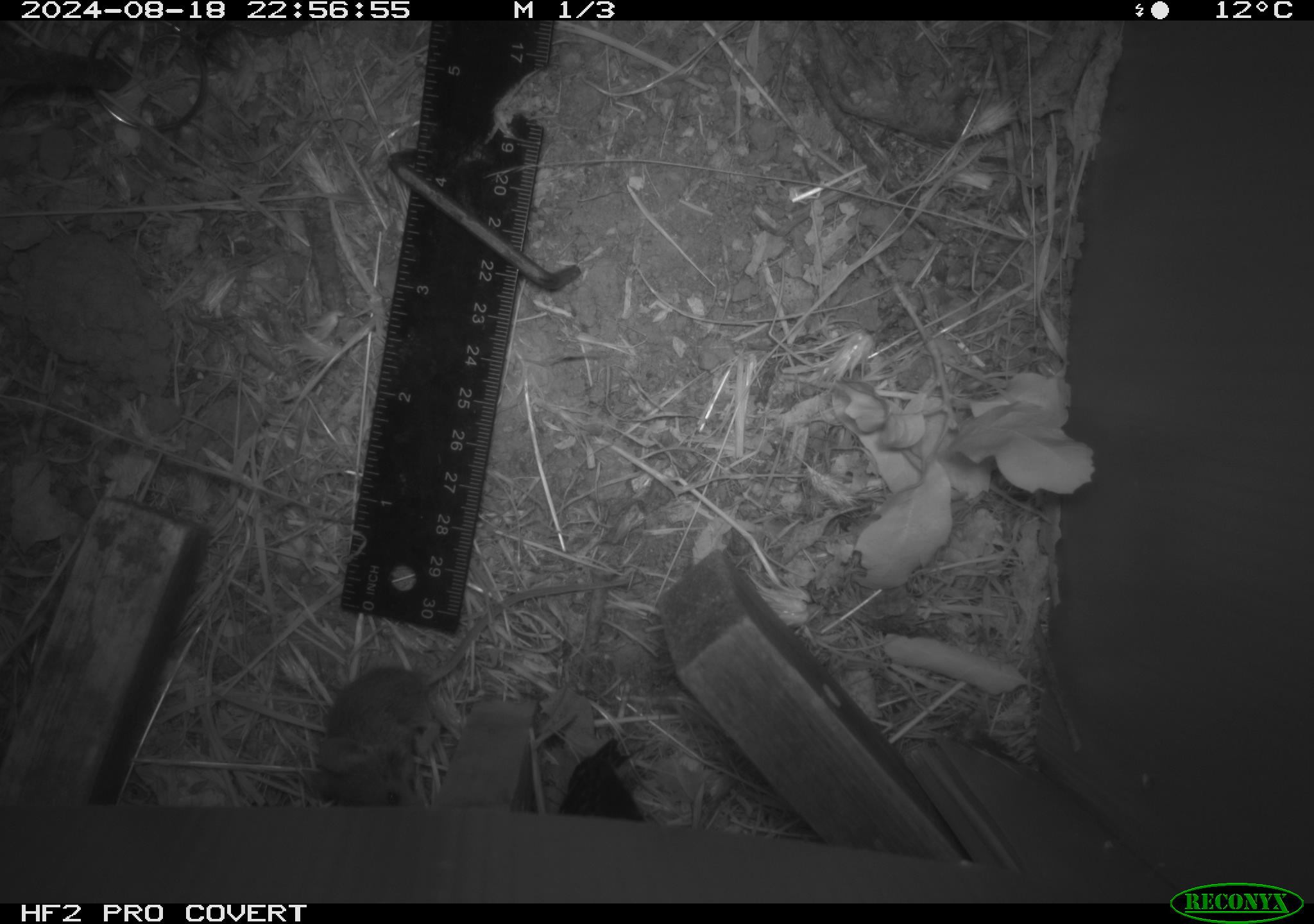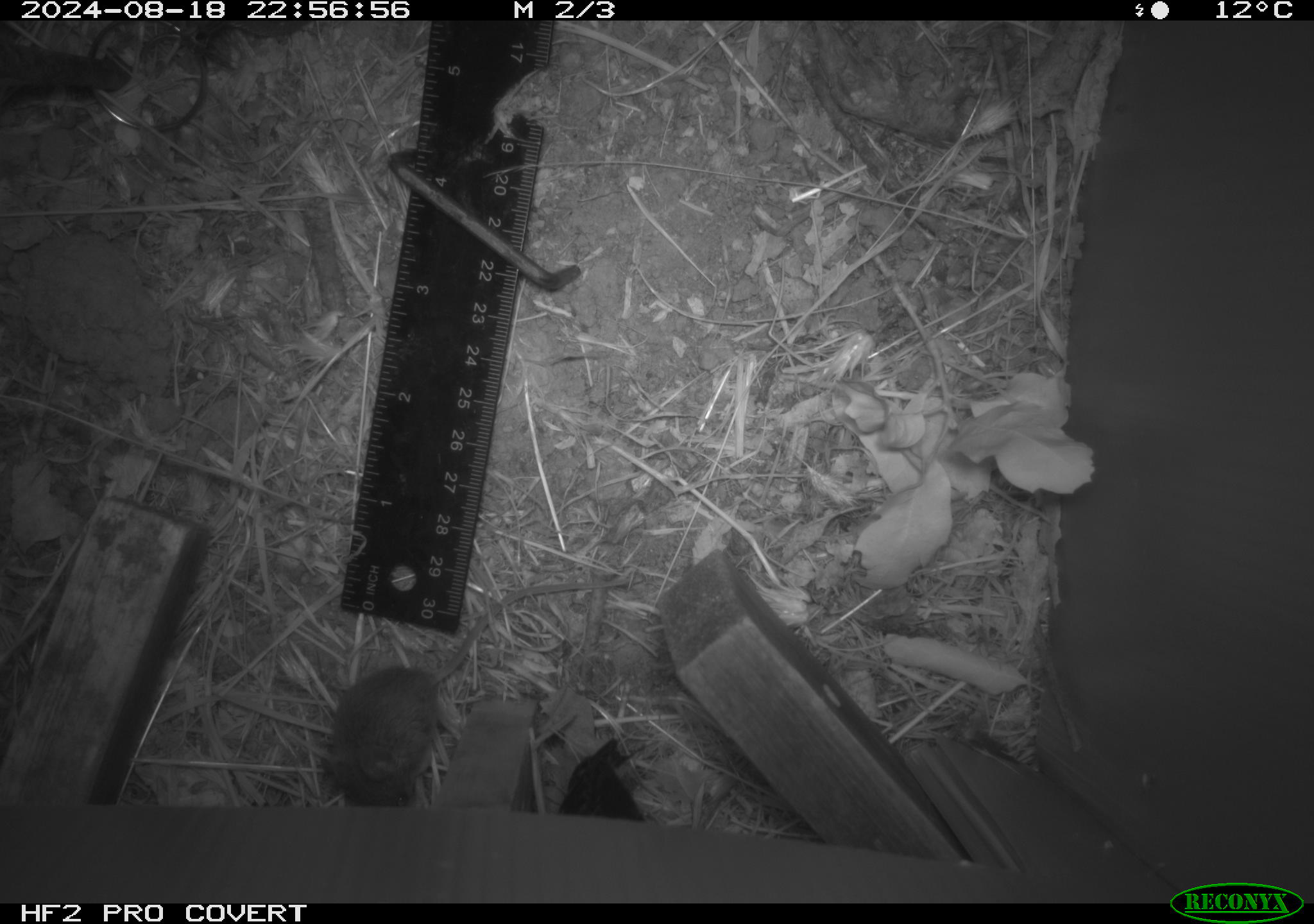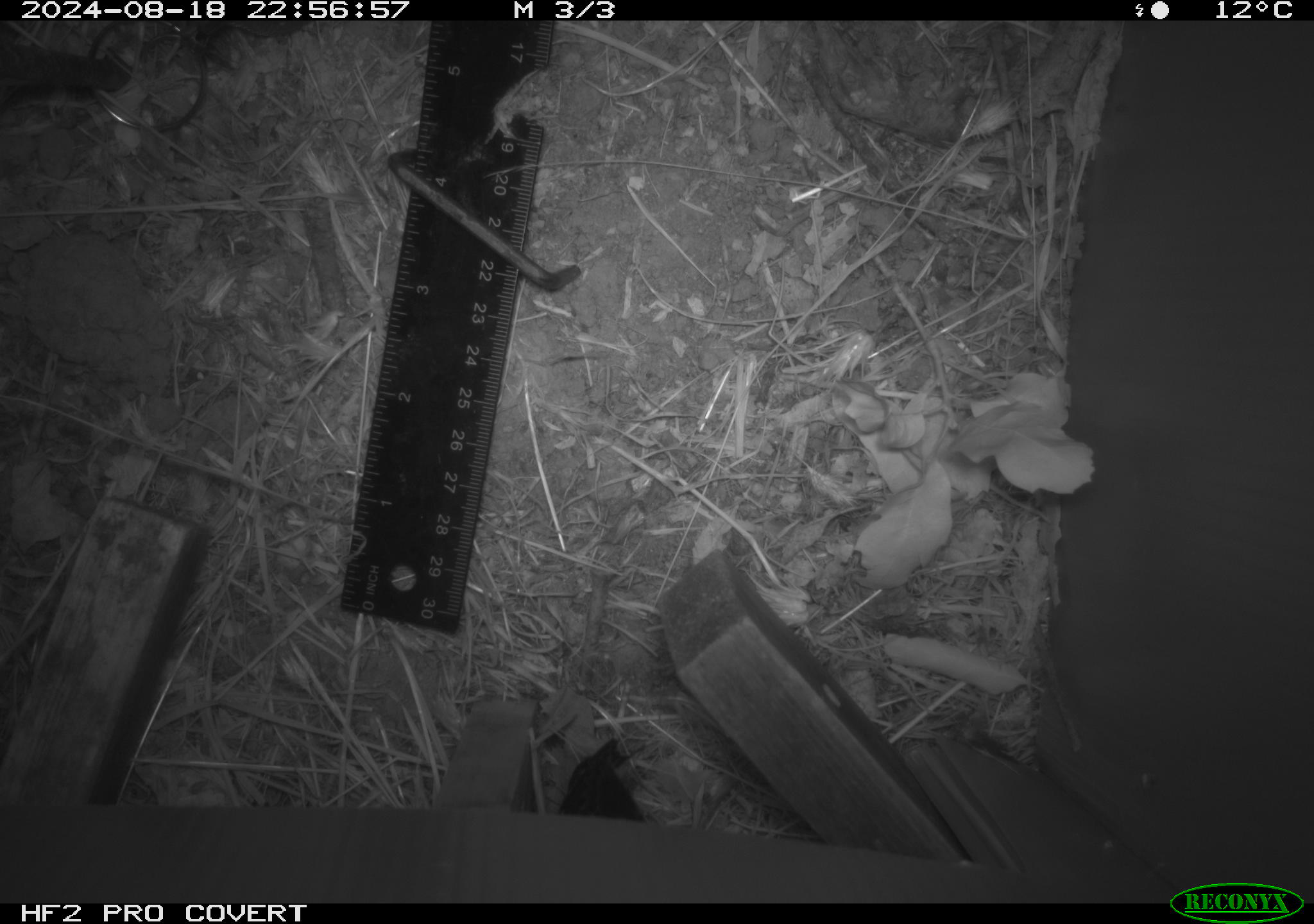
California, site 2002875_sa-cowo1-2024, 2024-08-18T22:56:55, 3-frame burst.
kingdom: Animalia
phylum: Chordata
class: Mammalia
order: Rodentia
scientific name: Rodentia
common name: mouse species